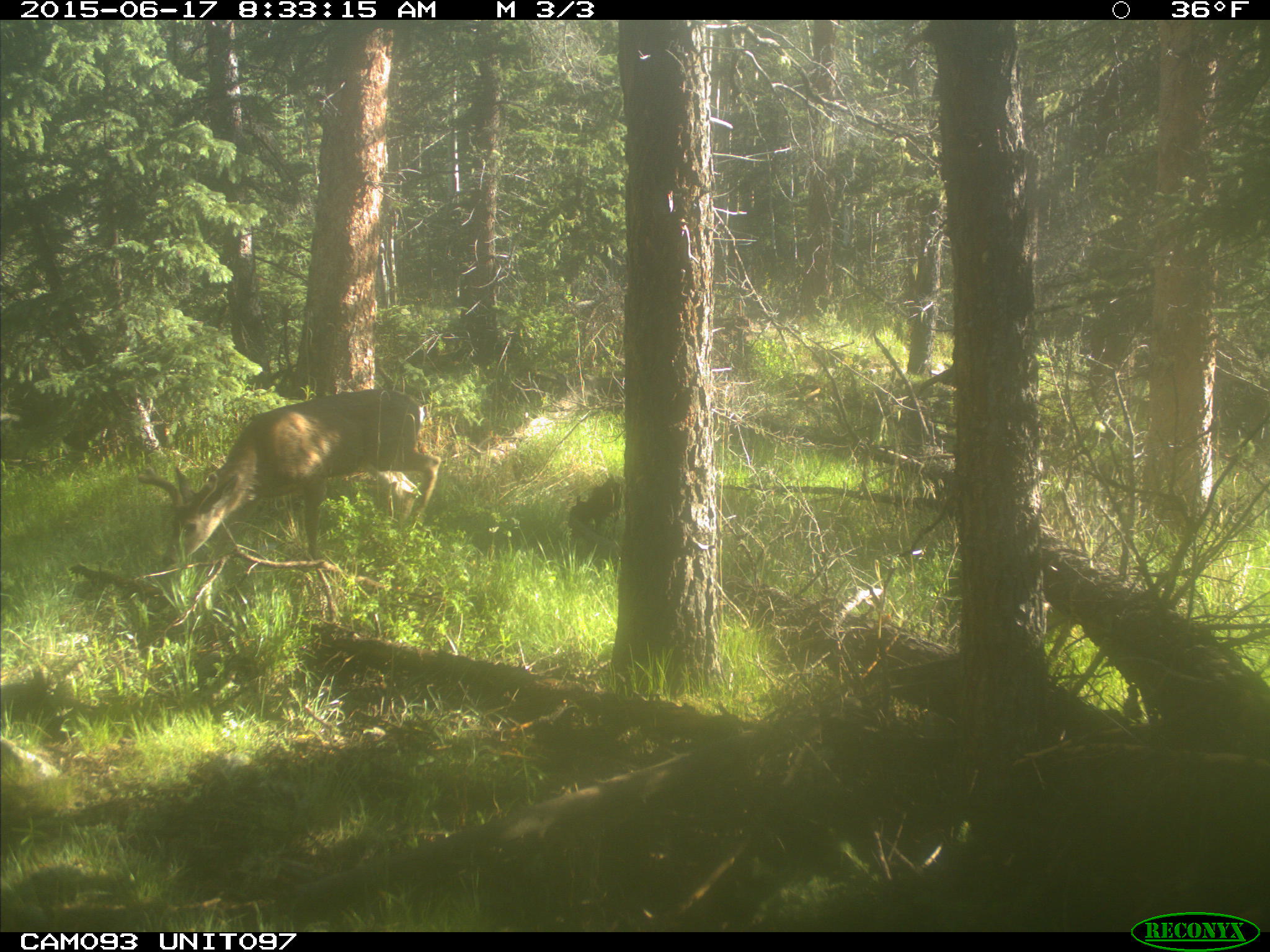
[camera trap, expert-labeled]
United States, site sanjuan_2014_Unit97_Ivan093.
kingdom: Animalia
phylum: Chordata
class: Mammalia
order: Artiodactyla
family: Cervidae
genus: Odocoileus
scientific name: Odocoileus hemionus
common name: mule deer